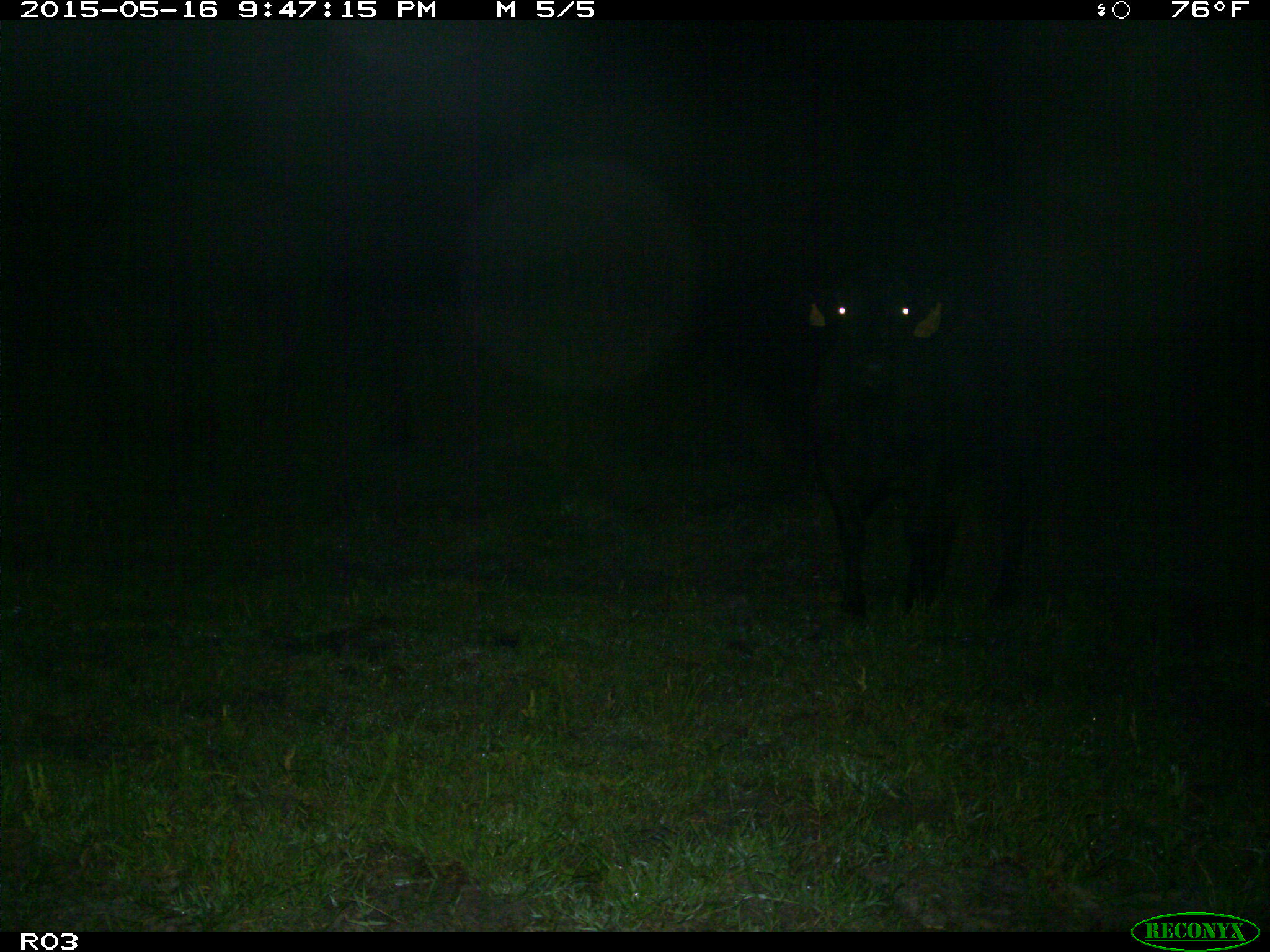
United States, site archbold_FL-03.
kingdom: Animalia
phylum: Chordata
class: Mammalia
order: Artiodactyla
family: Bovidae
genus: Bos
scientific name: Bos taurus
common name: domestic cow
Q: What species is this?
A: Bos taurus (domestic cow).